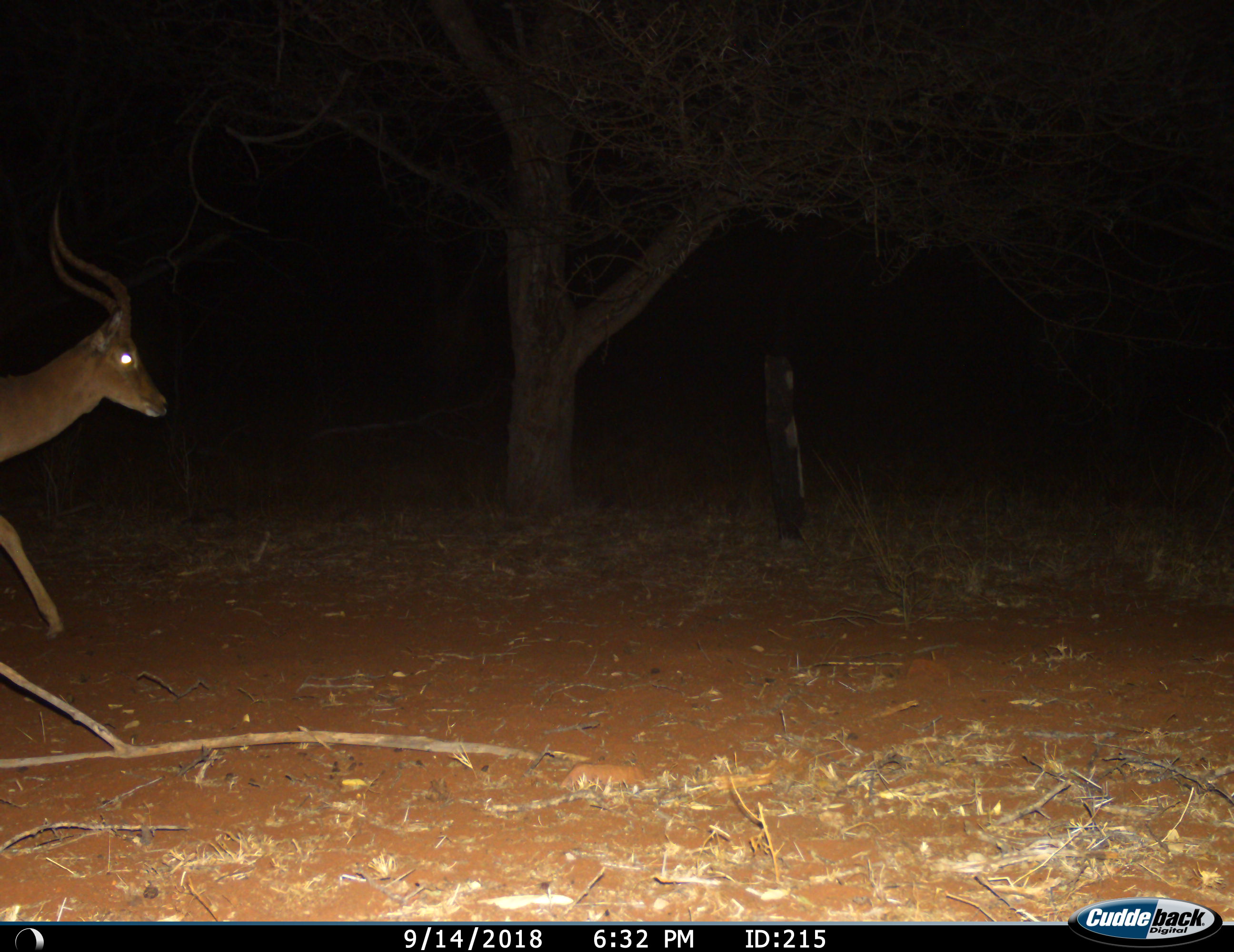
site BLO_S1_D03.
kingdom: Animalia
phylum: Chordata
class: Mammalia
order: Artiodactyla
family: Bovidae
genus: Aepyceros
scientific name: Aepyceros melampus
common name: impala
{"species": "impala (Aepyceros melampus)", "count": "1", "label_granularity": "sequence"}